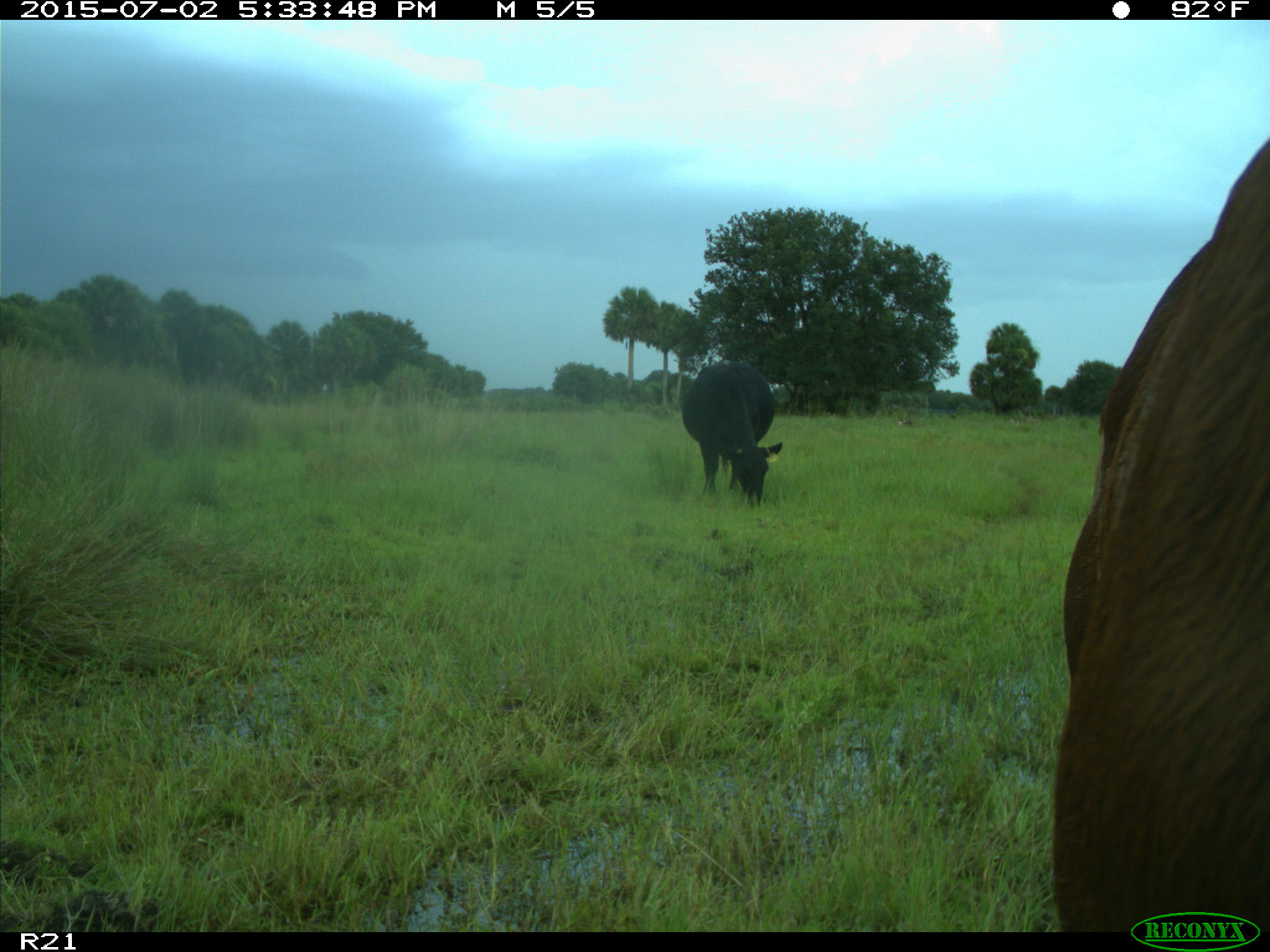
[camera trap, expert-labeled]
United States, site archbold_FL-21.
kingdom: Animalia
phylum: Chordata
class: Mammalia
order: Artiodactyla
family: Bovidae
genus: Bos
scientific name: Bos taurus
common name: domestic cow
Bos taurus (domestic cow).